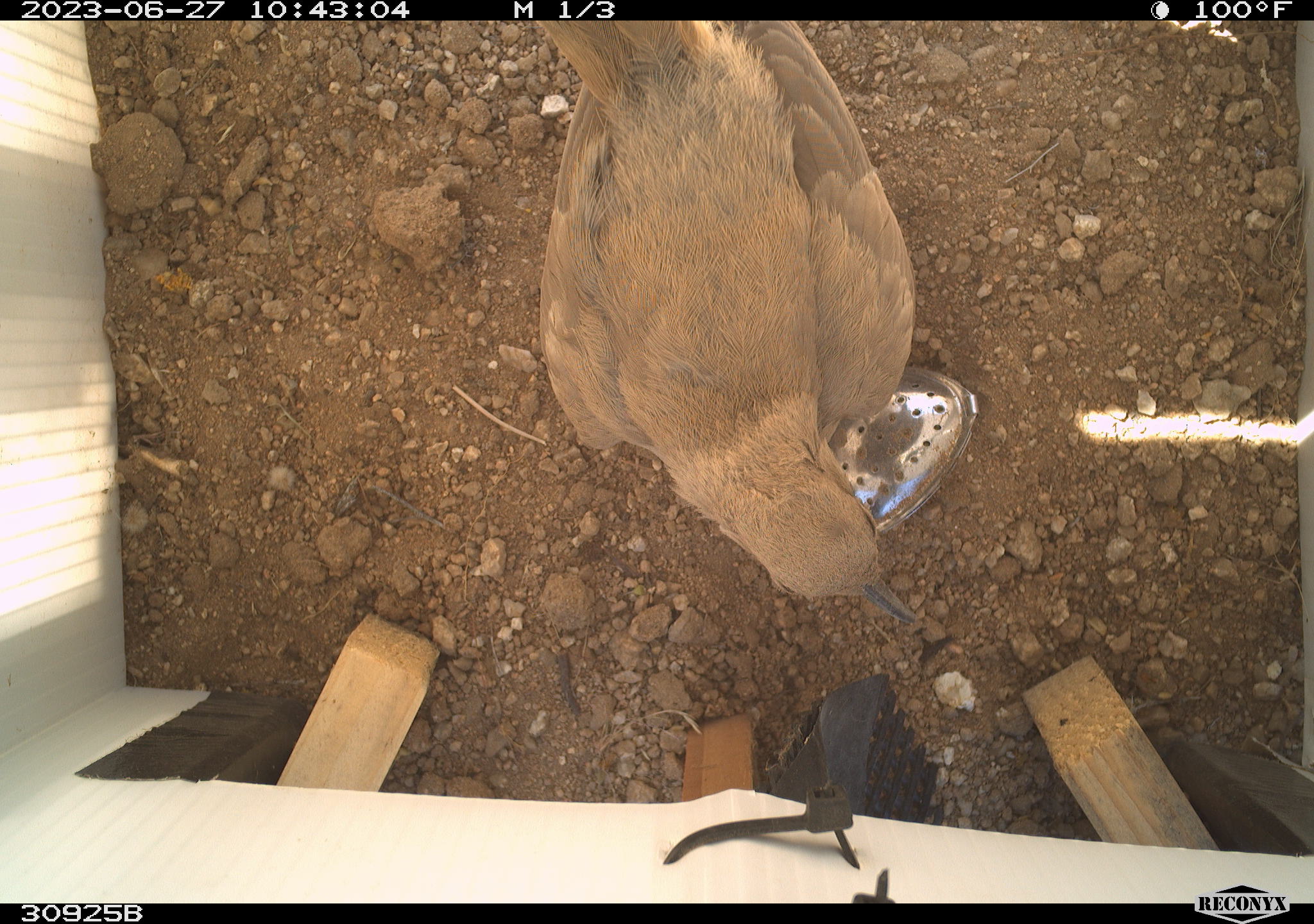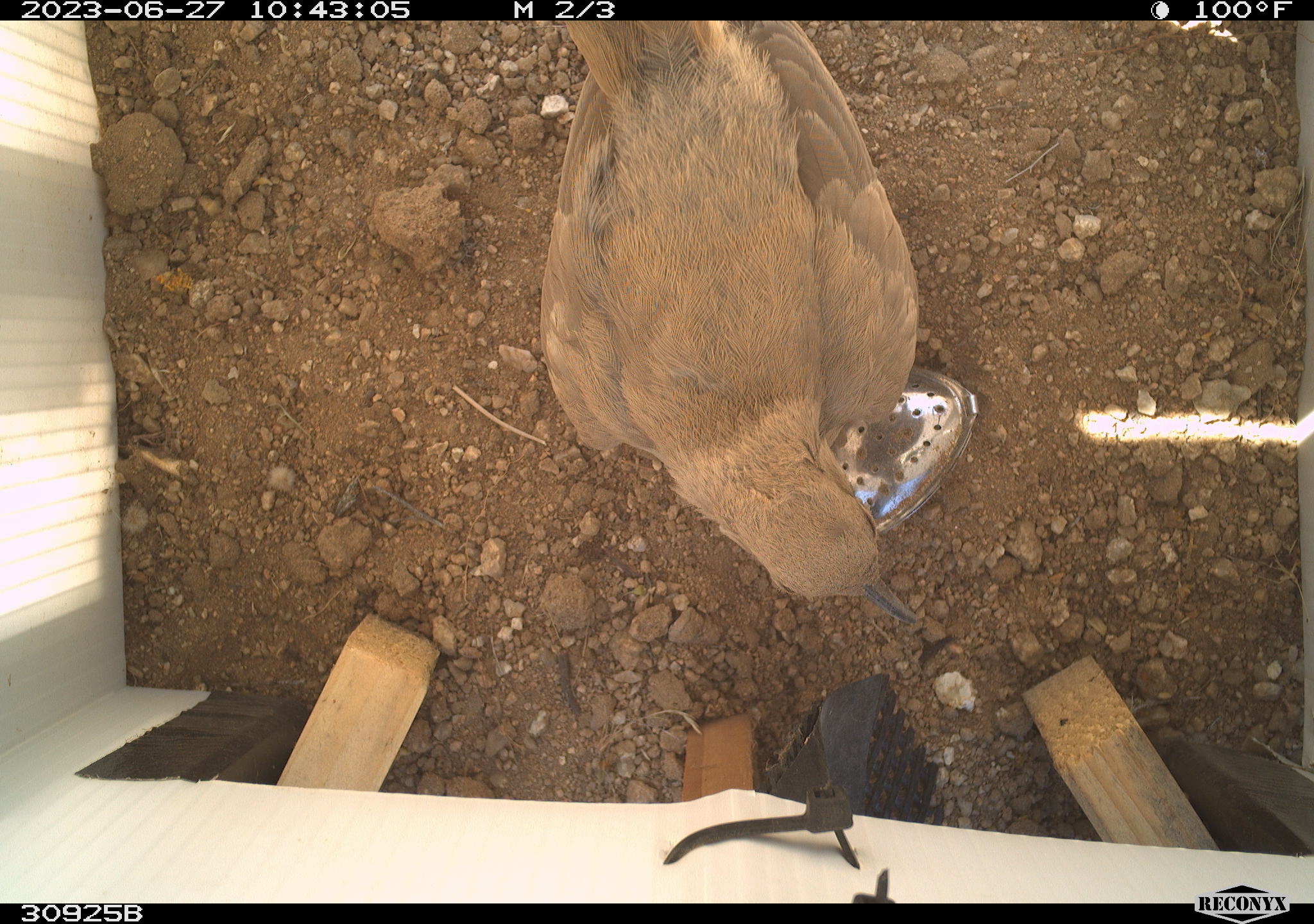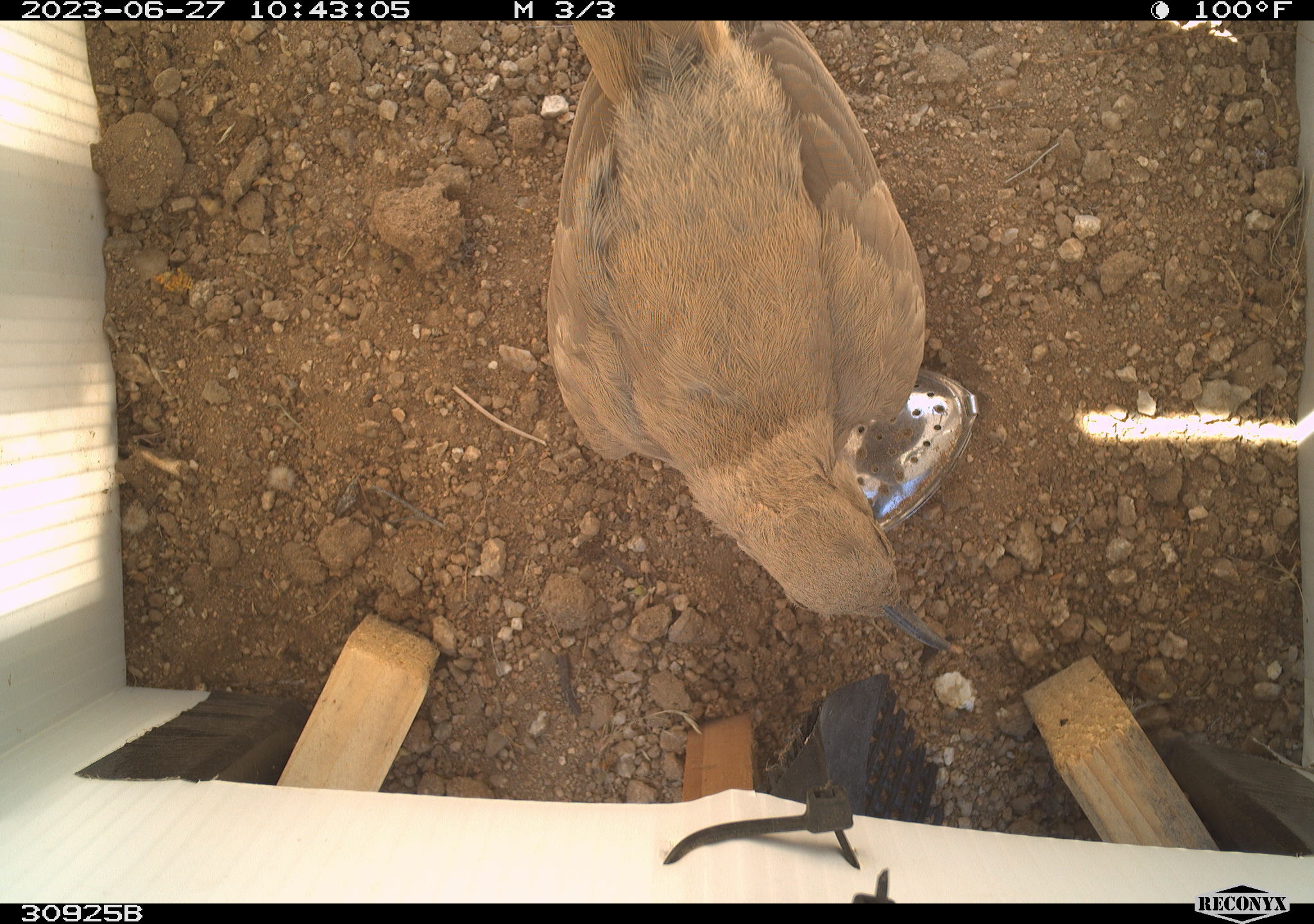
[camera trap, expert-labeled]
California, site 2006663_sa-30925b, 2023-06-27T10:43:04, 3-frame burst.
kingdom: Animalia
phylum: Chordata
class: Aves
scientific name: Aves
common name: bird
Bird (Aves).